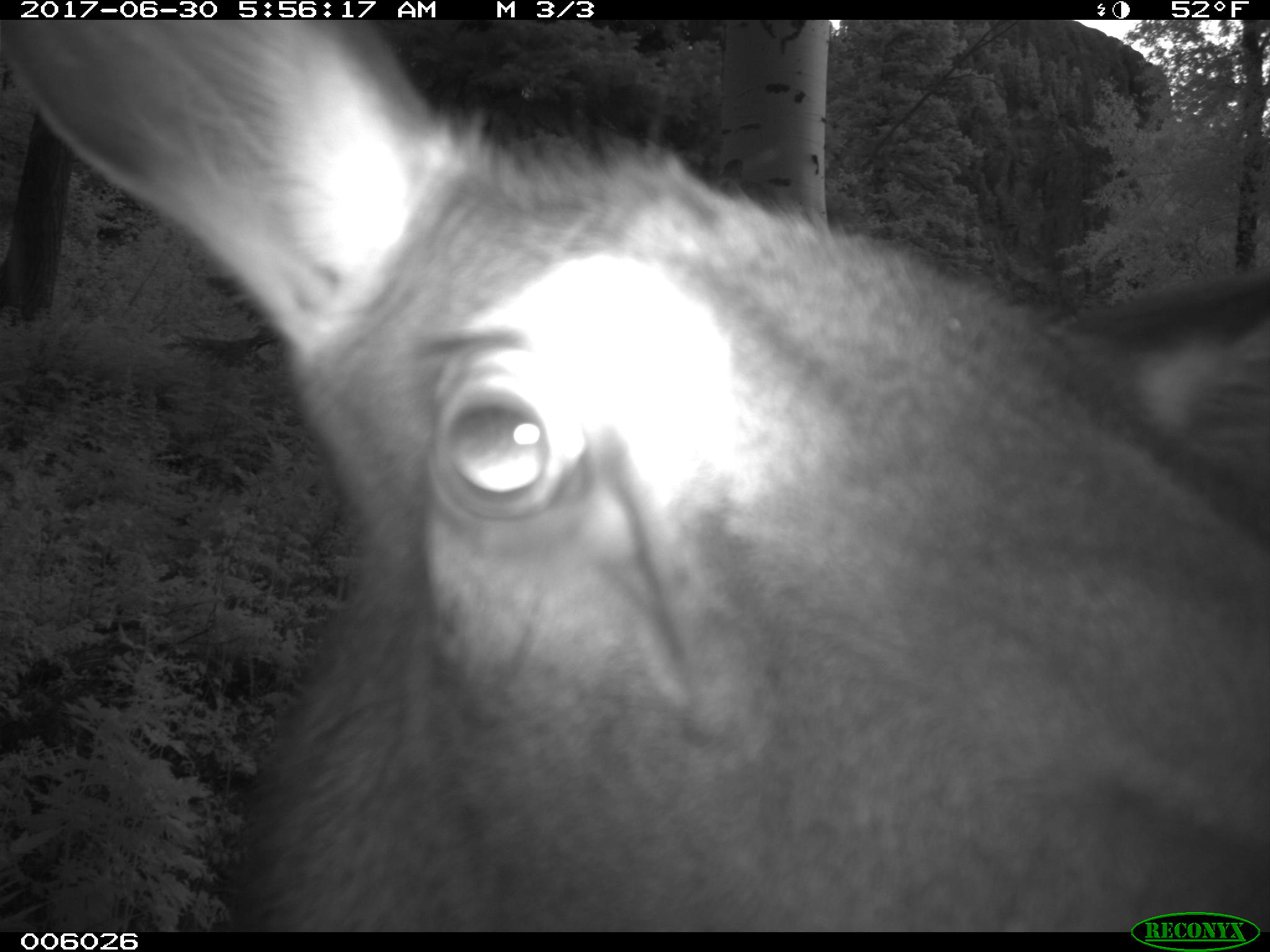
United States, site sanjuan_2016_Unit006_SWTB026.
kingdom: Animalia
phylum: Chordata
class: Mammalia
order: Artiodactyla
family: Cervidae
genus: Cervus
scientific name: Cervus elaphus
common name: red deer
Cervus elaphus (red deer).